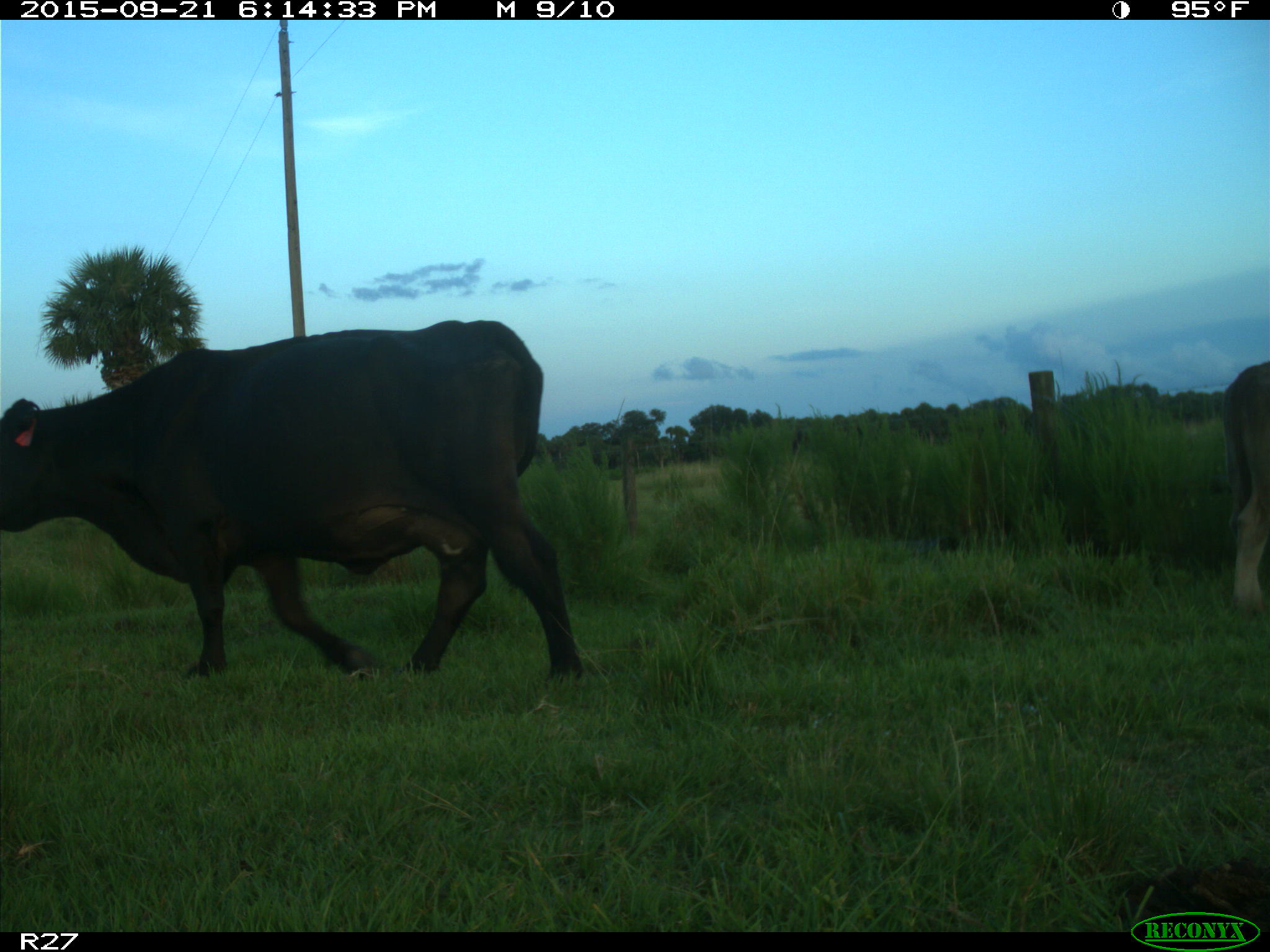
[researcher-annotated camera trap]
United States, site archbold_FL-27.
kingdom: Animalia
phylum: Chordata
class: Mammalia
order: Artiodactyla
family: Bovidae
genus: Bos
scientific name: Bos taurus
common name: domestic cow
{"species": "Bos taurus (domestic cow)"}